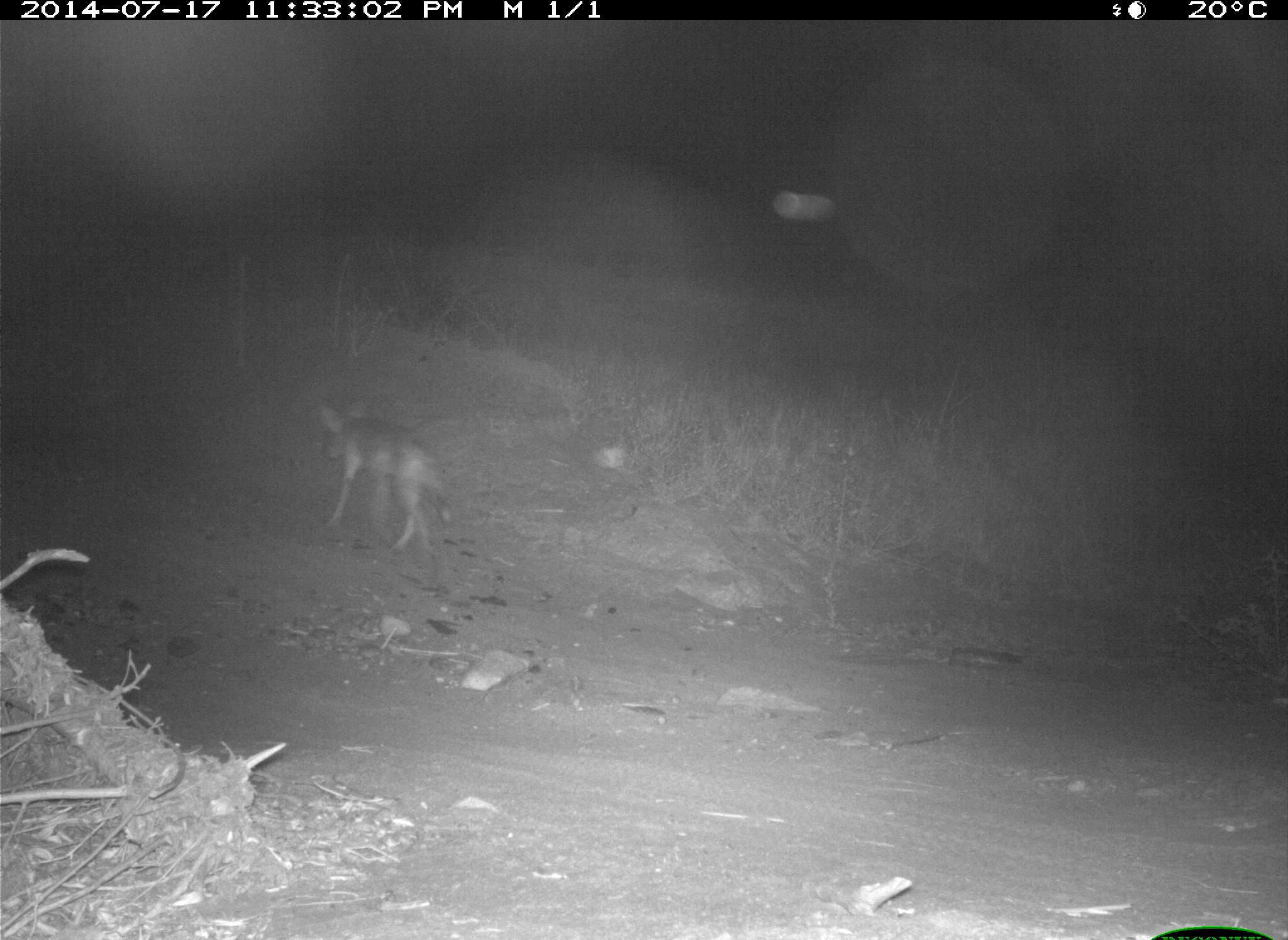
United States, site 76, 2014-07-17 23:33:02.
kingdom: Animalia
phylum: Chordata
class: Mammalia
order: Carnivora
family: Canidae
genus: Canis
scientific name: Canis latrans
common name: coyote